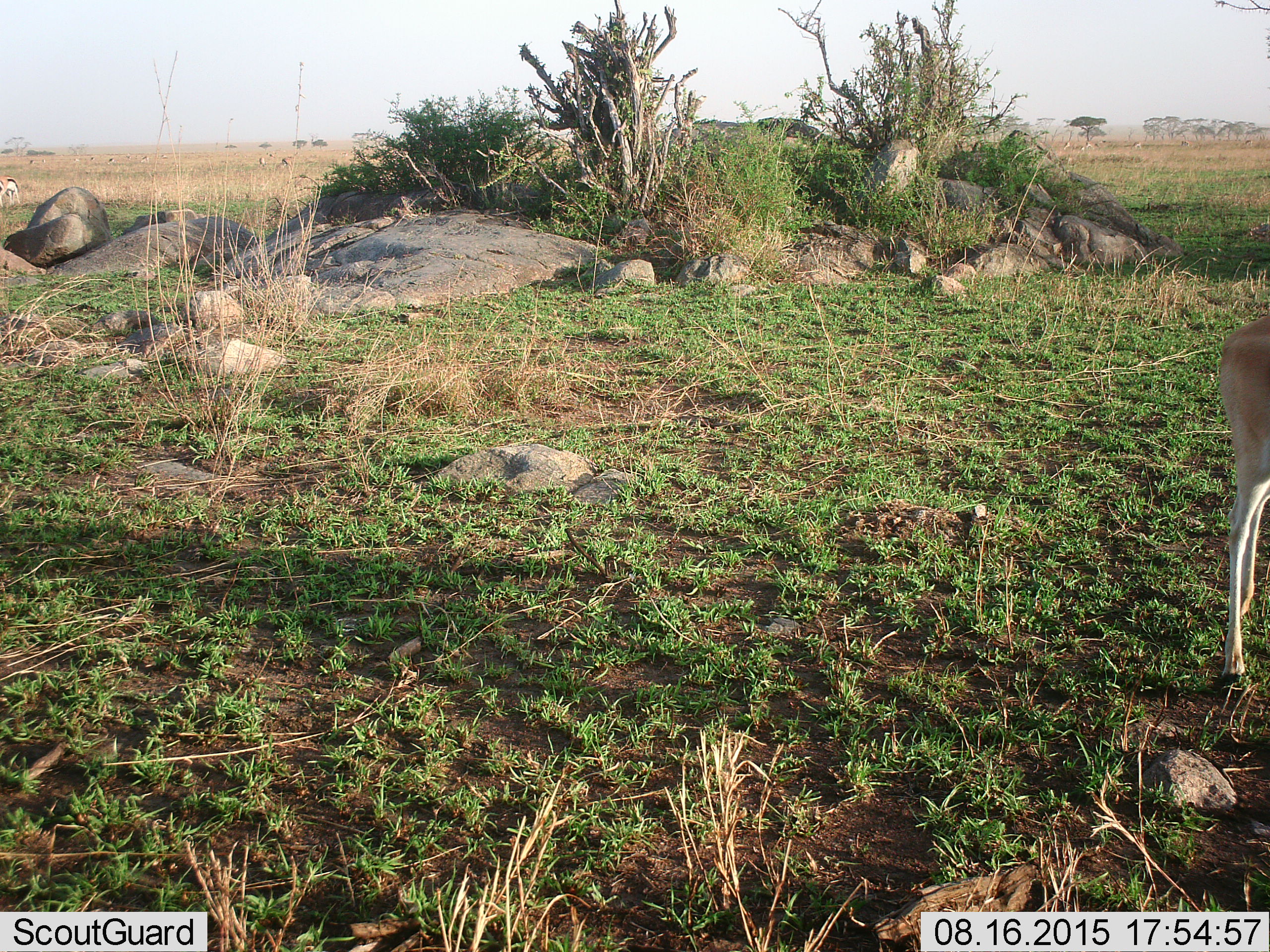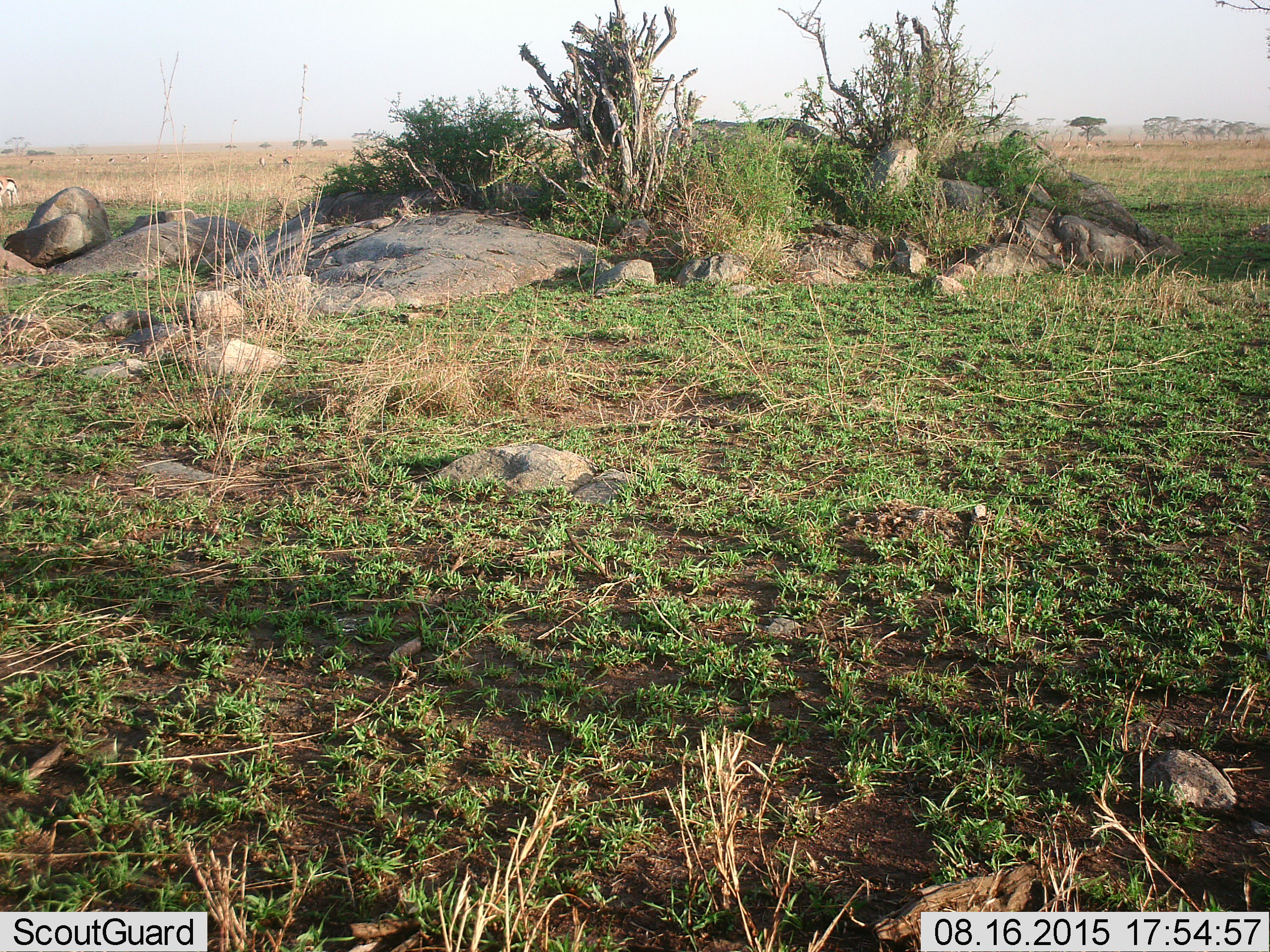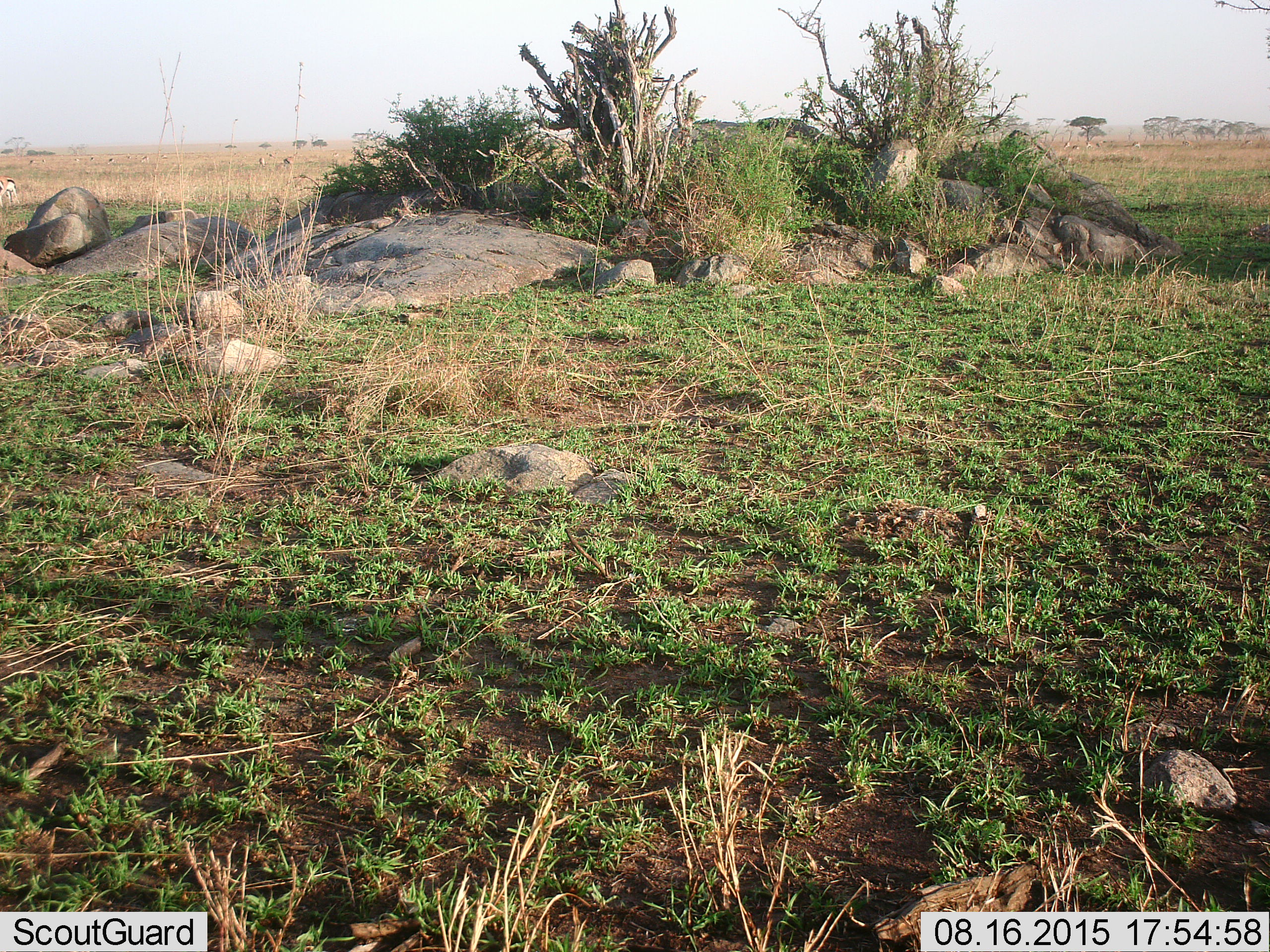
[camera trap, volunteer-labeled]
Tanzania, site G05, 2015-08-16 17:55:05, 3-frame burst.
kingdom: Animalia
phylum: Chordata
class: Mammalia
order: Artiodactyla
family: Bovidae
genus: Eudorcas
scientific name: Eudorcas thomsonii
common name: thomson's gazelle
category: gazellethomsons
Gazellethomsons (thomson's gazelle) (Eudorcas thomsonii), count 11-50. Behavior (volunteer vote fractions): standing 50%, resting 8%, moving 75%, interacting 0%. Young present (vote fraction): 17%. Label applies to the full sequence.